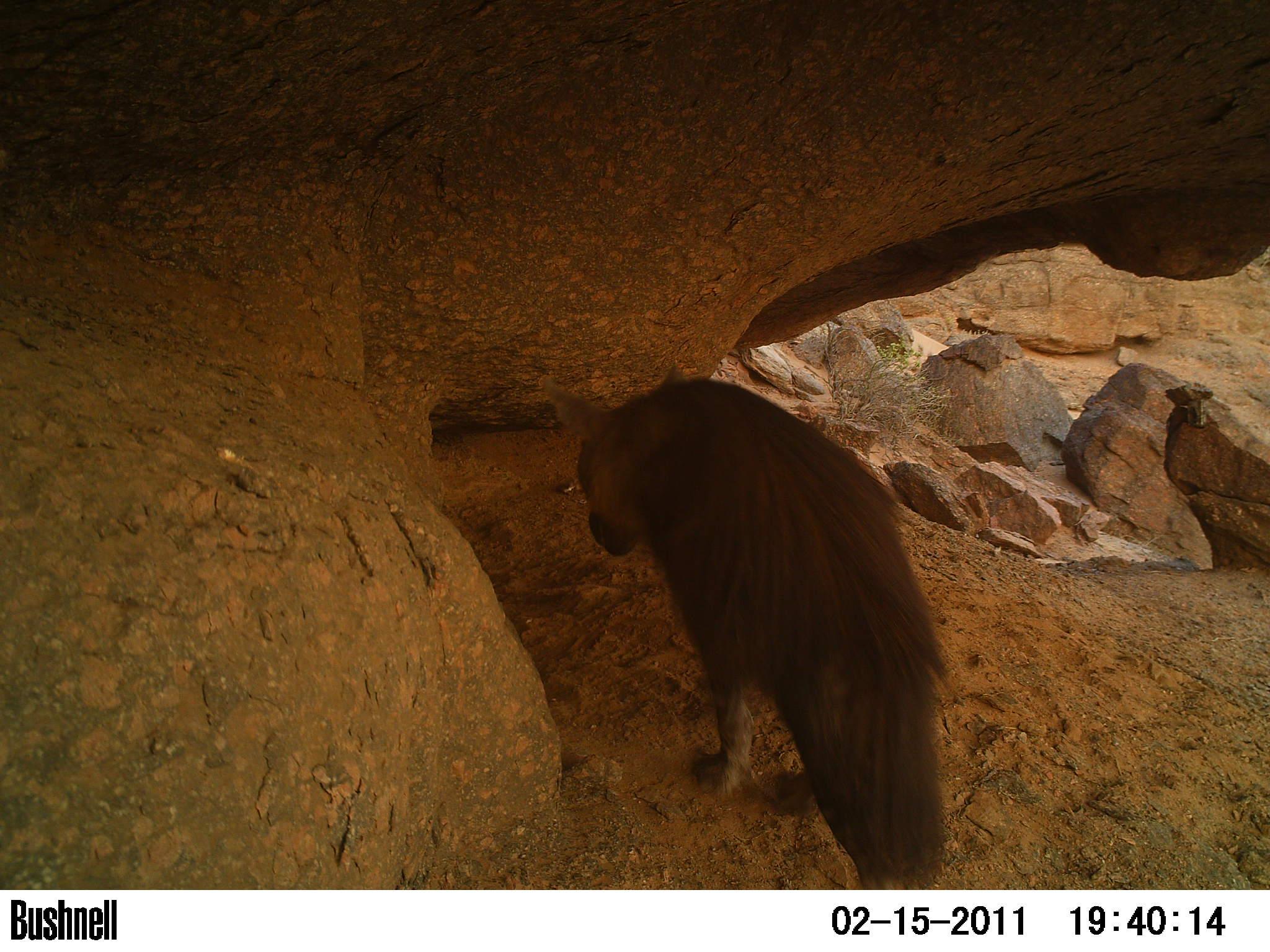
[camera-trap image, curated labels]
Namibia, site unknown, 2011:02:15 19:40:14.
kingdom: Animalia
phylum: Chordata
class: Mammalia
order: Carnivora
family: Hyaenidae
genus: Parahyaena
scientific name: Parahyaena brunnea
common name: brown hyena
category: hyaena brunnea